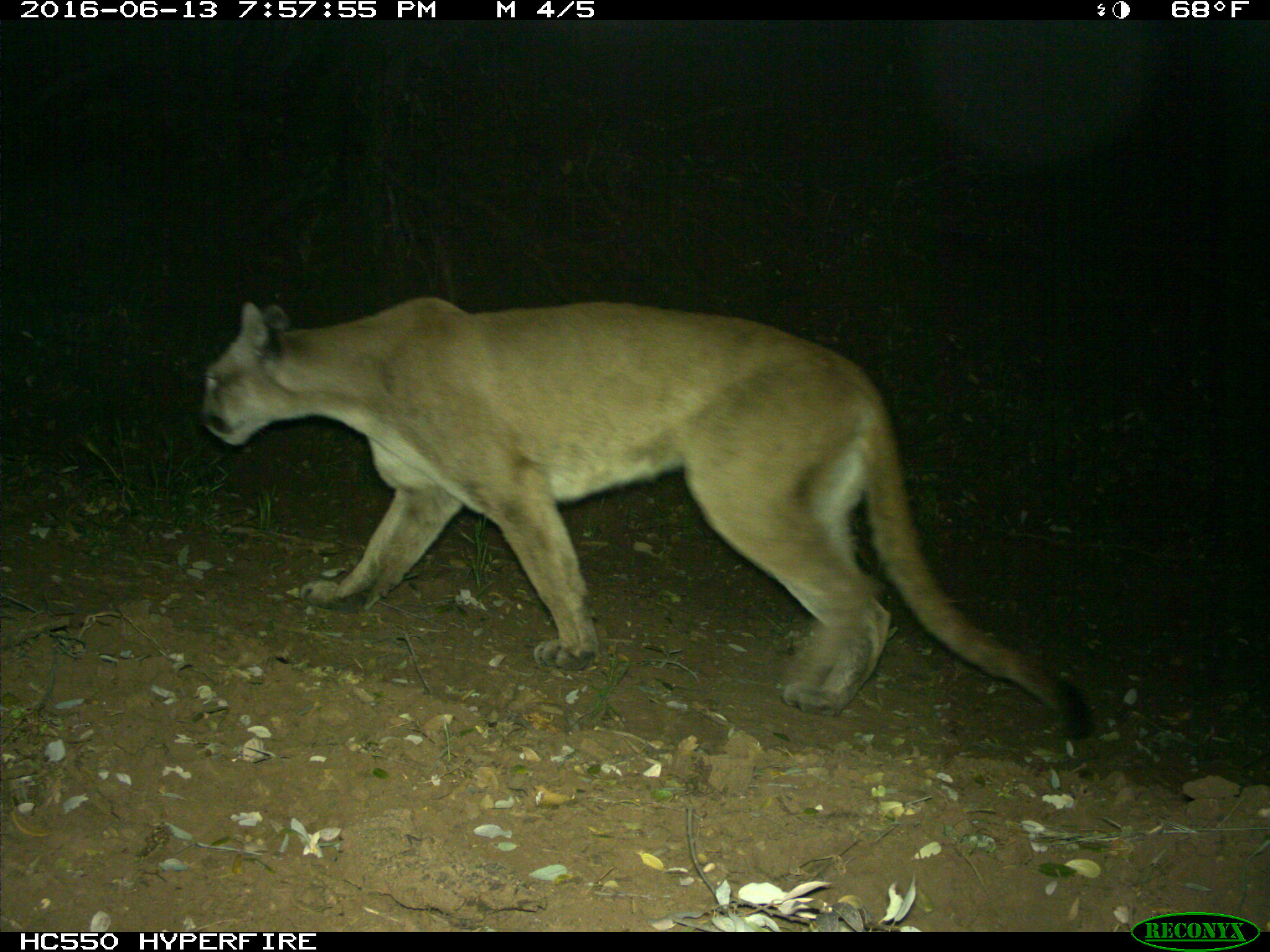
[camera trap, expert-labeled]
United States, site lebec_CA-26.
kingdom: Animalia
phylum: Chordata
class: Mammalia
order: Carnivora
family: Felidae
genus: Puma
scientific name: Puma concolor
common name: mountain lion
Puma concolor (mountain lion).